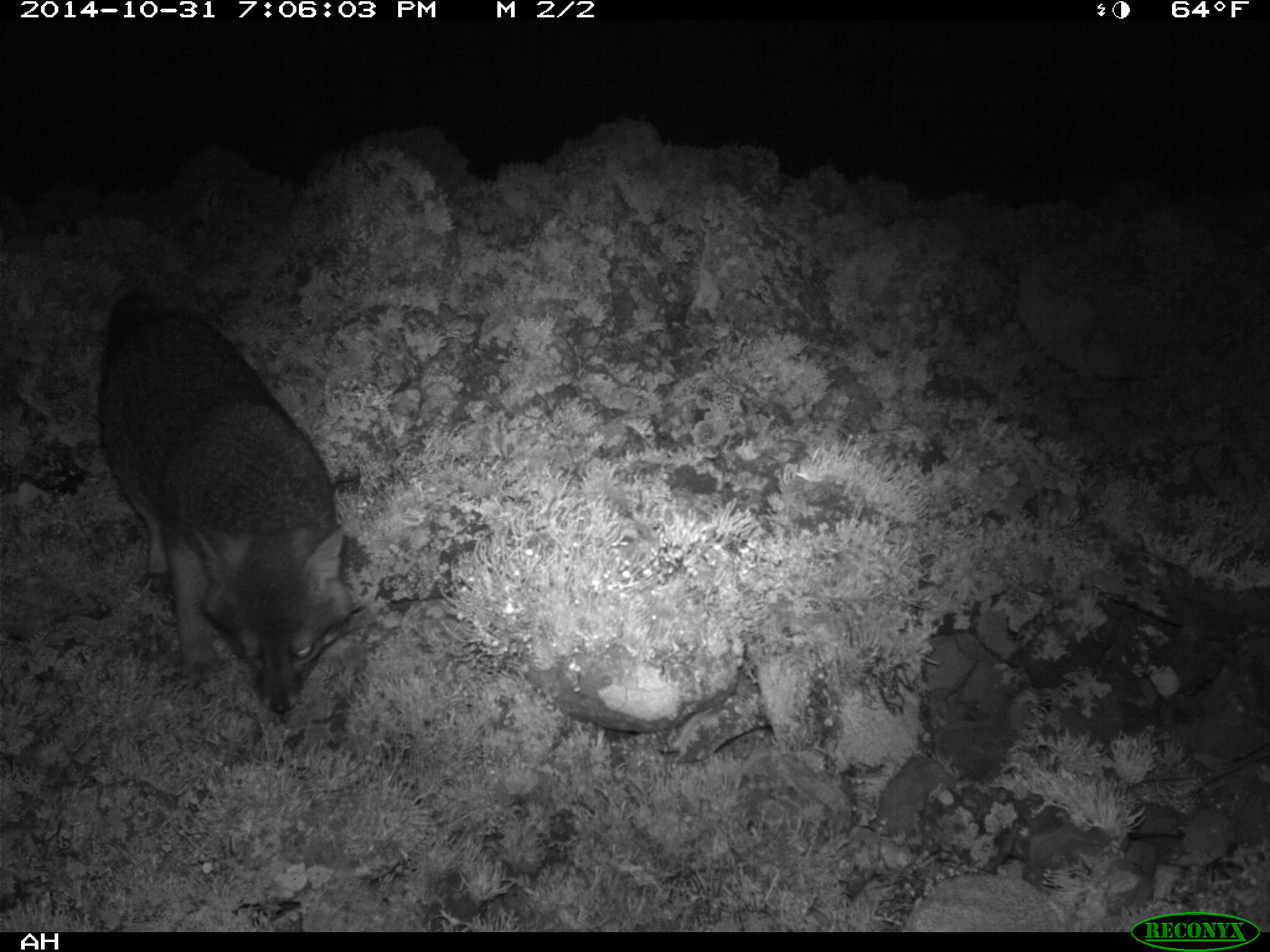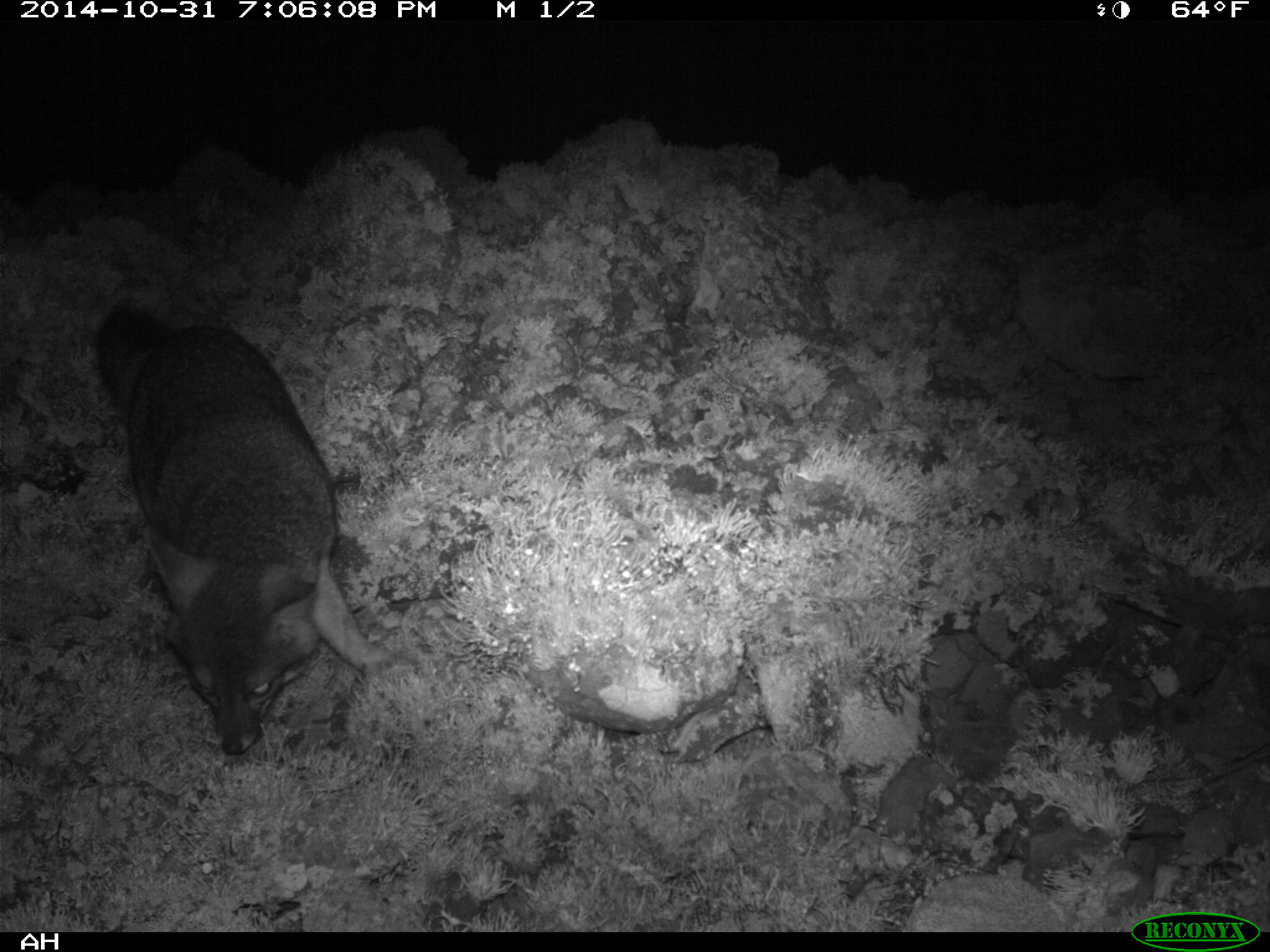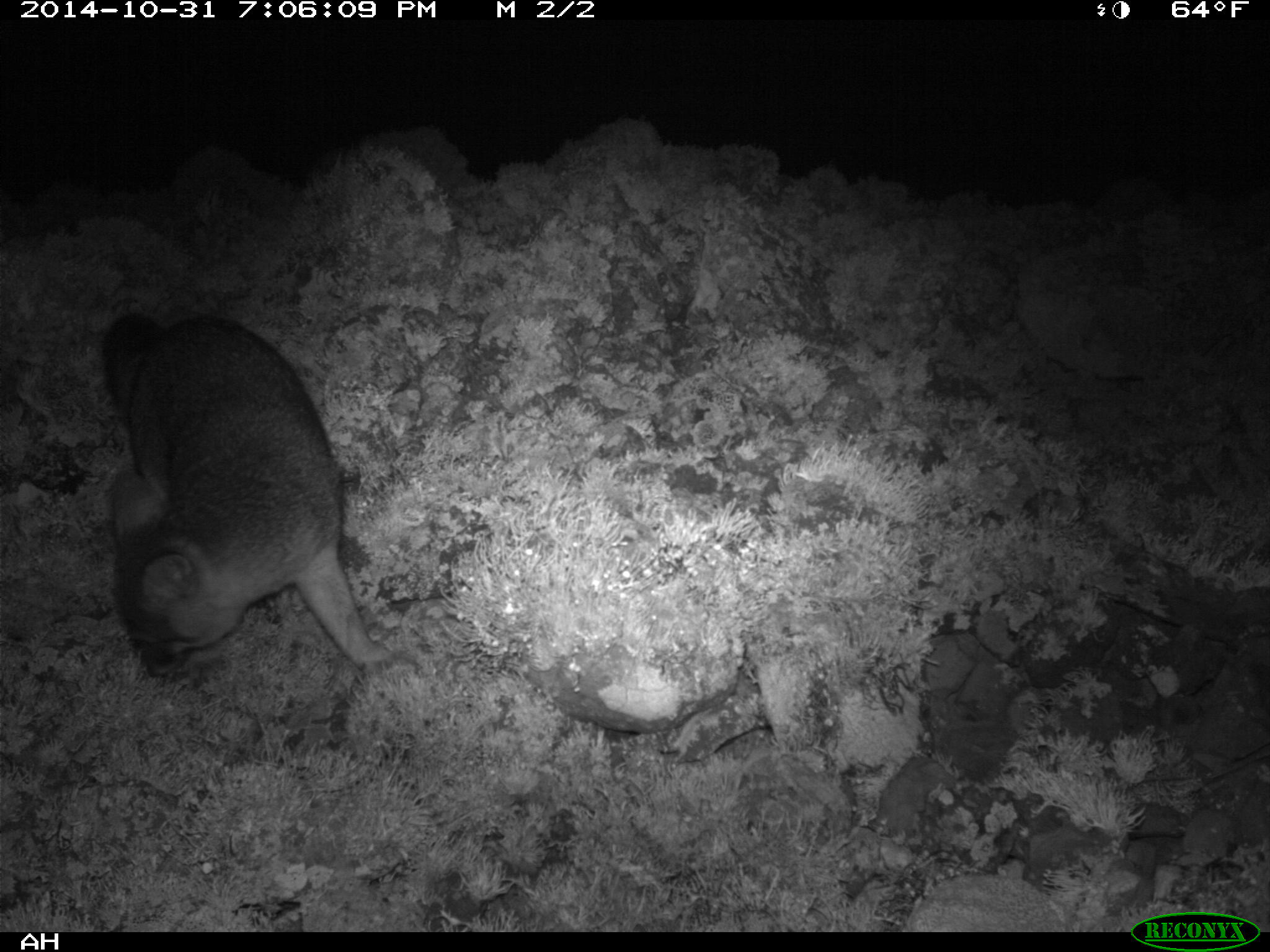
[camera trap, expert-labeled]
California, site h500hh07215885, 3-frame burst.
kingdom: Animalia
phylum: Chordata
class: Mammalia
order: Carnivora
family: Canidae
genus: Urocyon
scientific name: Urocyon littoralis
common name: island fox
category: fox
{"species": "fox (island fox) (Urocyon littoralis)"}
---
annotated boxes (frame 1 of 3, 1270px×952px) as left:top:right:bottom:
fox: 97:291:353:712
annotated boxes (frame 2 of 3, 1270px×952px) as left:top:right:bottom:
fox: 92:309:393:755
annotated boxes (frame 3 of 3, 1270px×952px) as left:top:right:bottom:
fox: 101:315:393:677